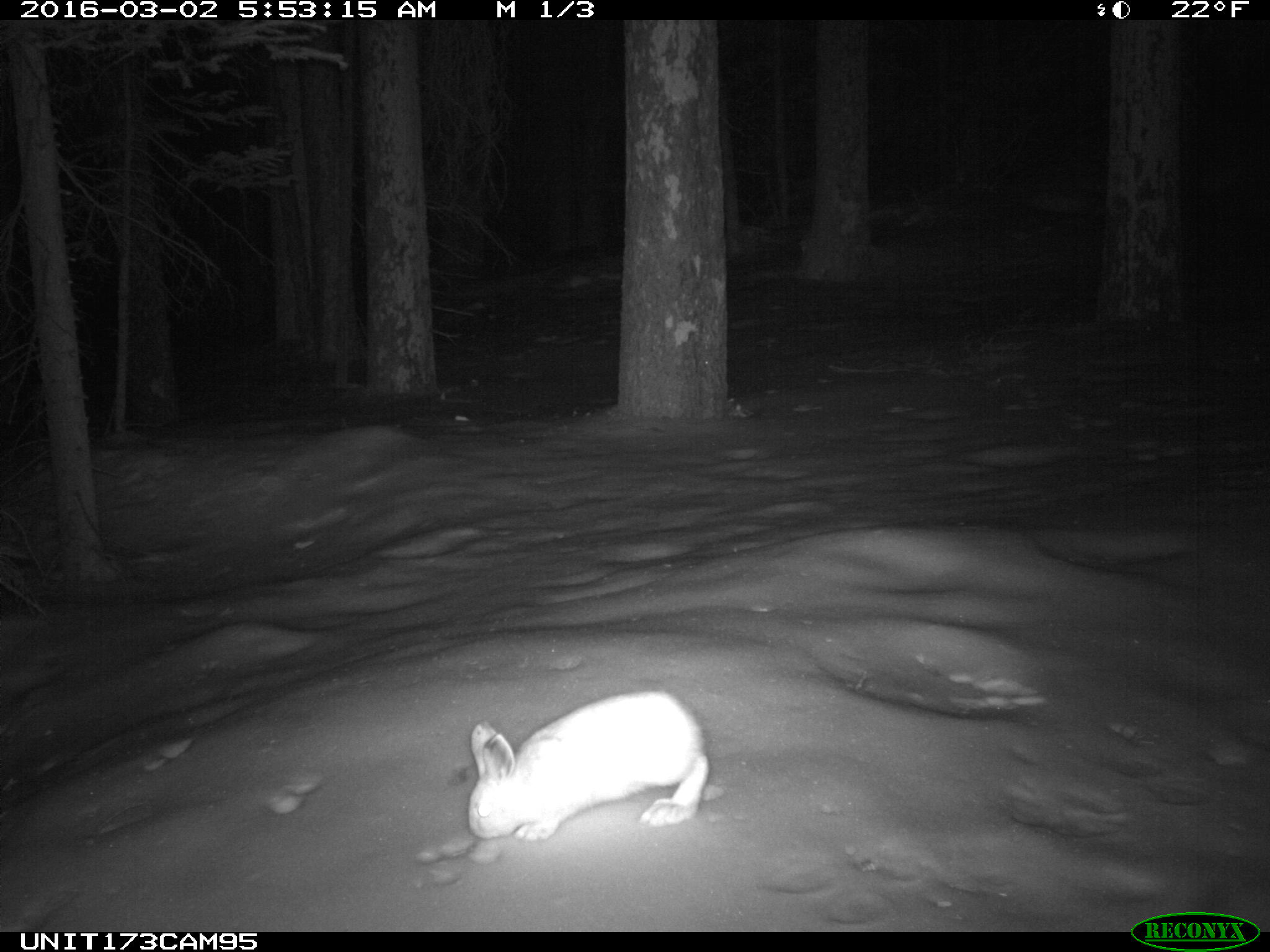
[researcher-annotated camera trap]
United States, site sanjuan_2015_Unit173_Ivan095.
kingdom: Animalia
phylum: Chordata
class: Mammalia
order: Lagomorpha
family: Leporidae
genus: Lepus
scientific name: Lepus americanus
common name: snowshoe hare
Lepus americanus (snowshoe hare).